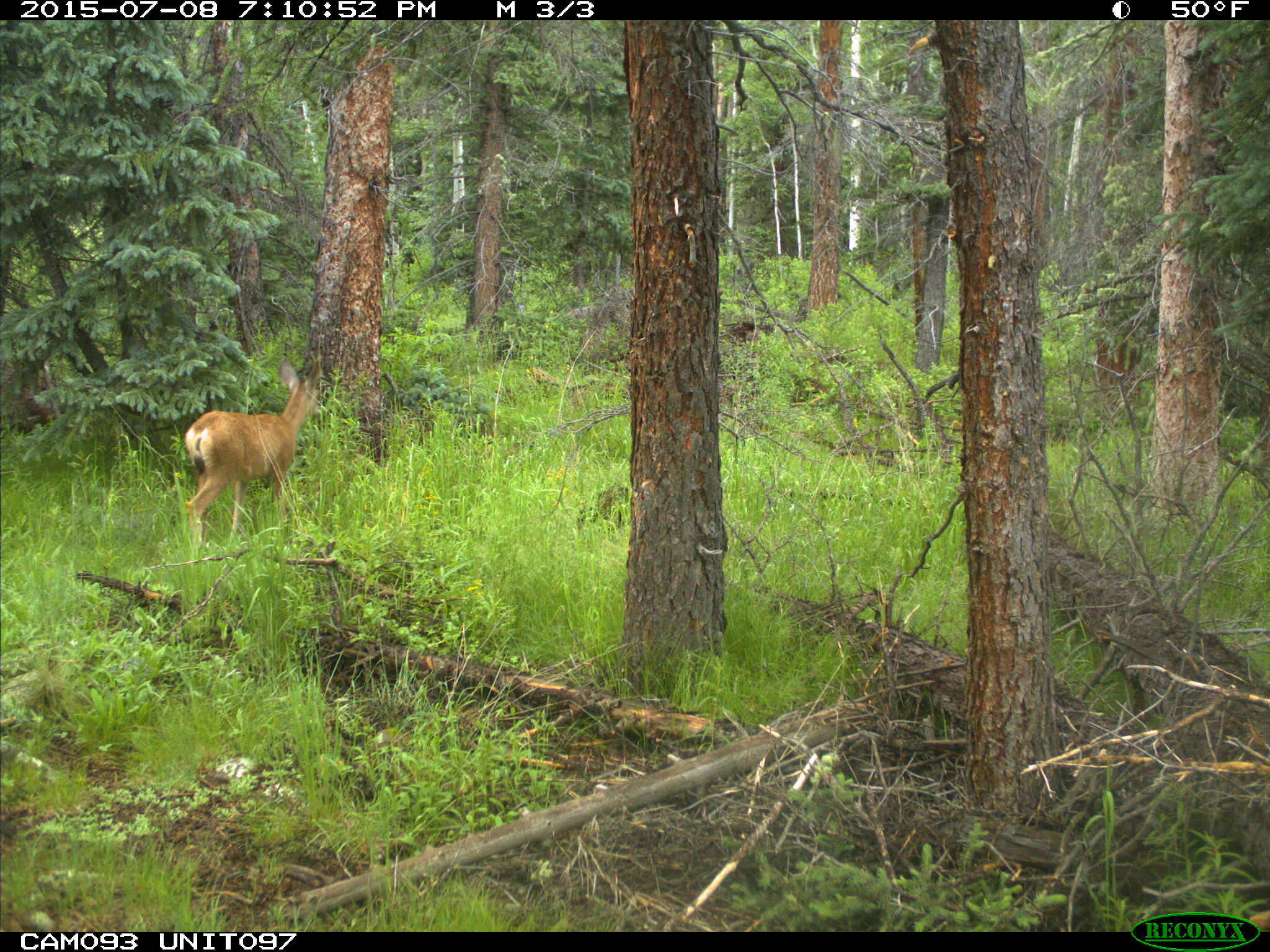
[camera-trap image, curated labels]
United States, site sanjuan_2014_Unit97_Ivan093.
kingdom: Animalia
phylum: Chordata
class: Mammalia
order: Artiodactyla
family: Cervidae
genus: Odocoileus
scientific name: Odocoileus hemionus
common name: mule deer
Odocoileus hemionus (mule deer).